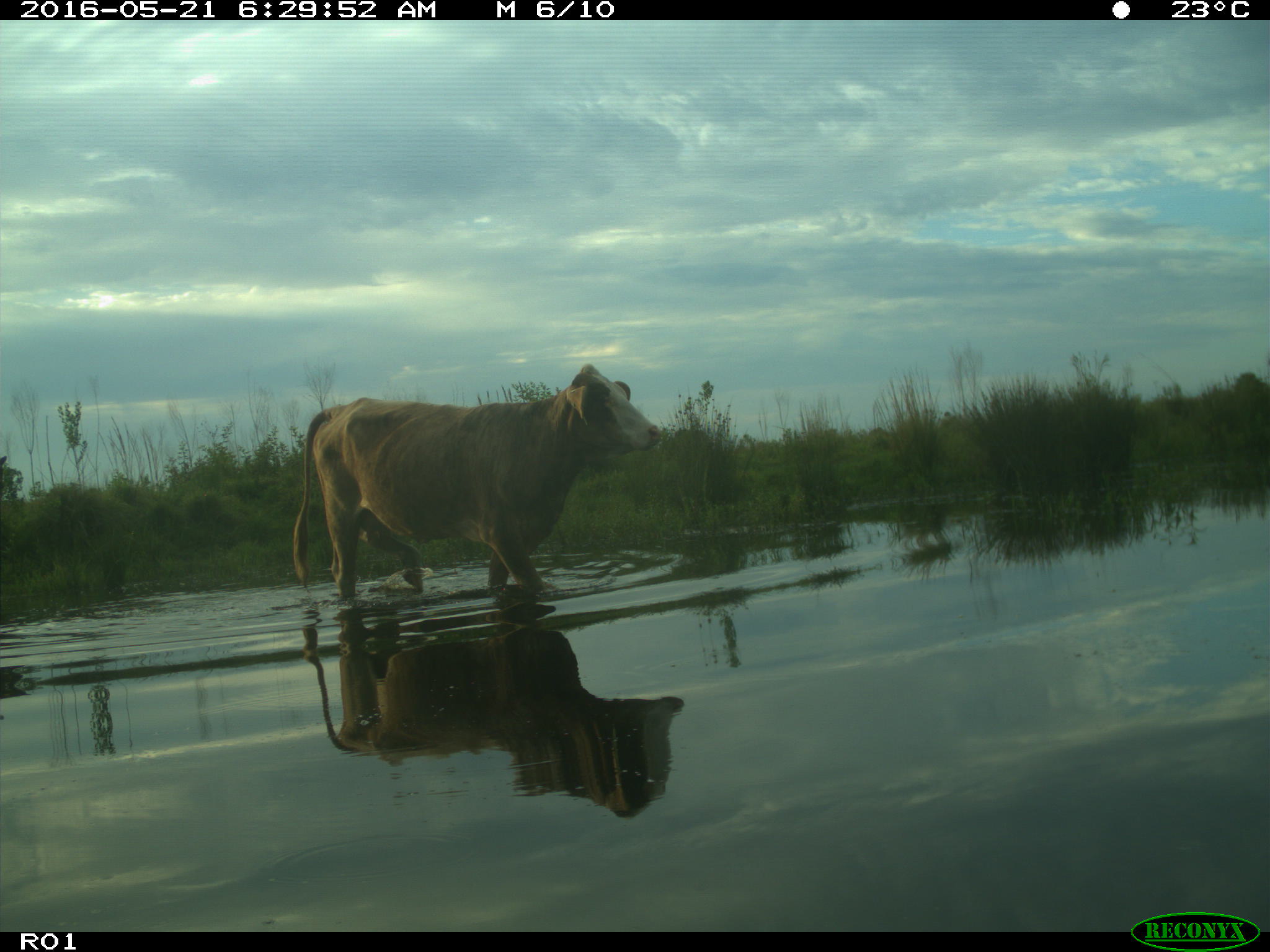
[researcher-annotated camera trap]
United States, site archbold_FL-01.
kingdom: Animalia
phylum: Chordata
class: Mammalia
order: Artiodactyla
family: Bovidae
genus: Bos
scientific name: Bos taurus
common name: domestic cow